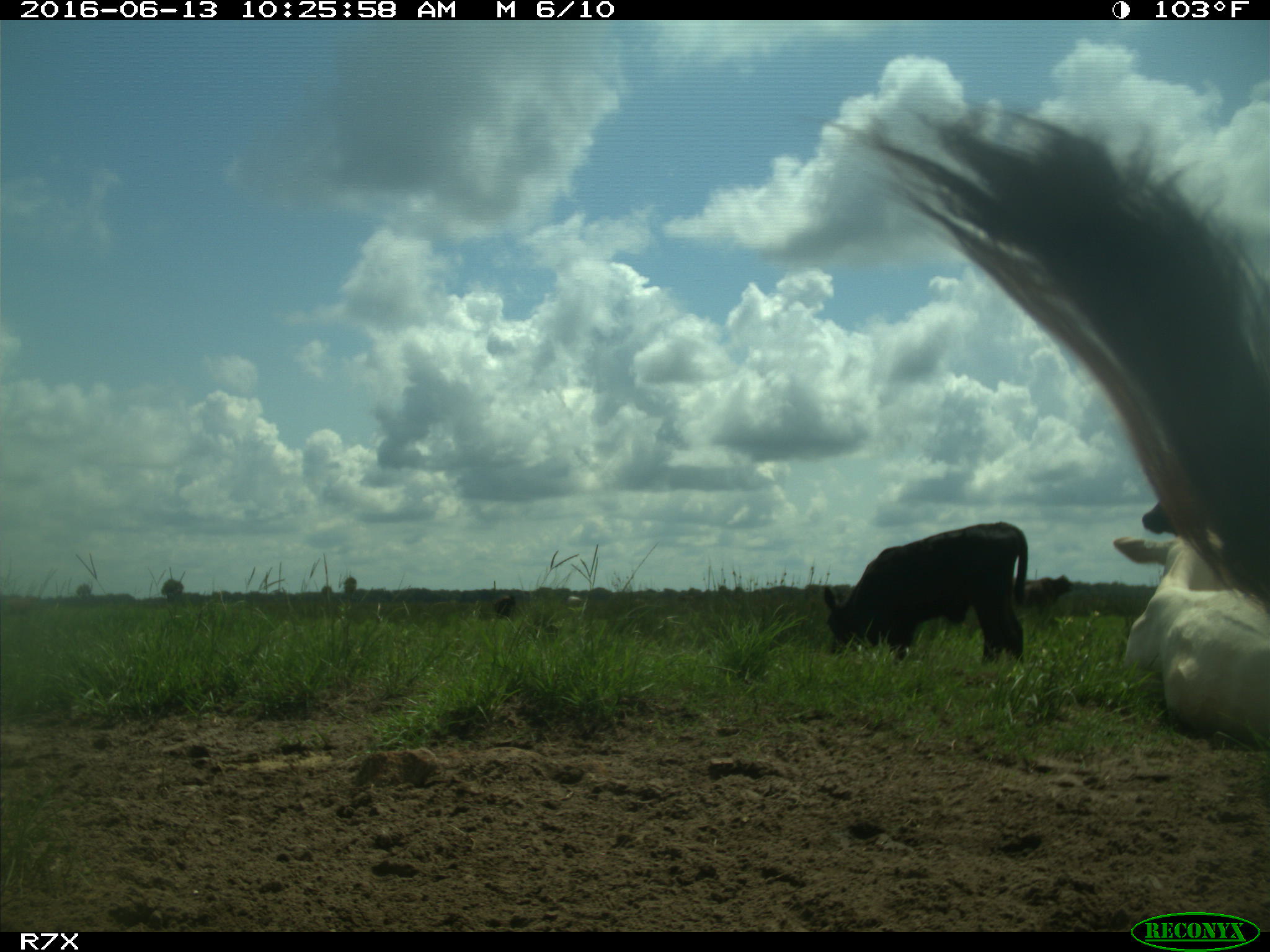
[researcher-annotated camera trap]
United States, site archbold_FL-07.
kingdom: Animalia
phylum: Chordata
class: Mammalia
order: Artiodactyla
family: Bovidae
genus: Bos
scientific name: Bos taurus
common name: domestic cow